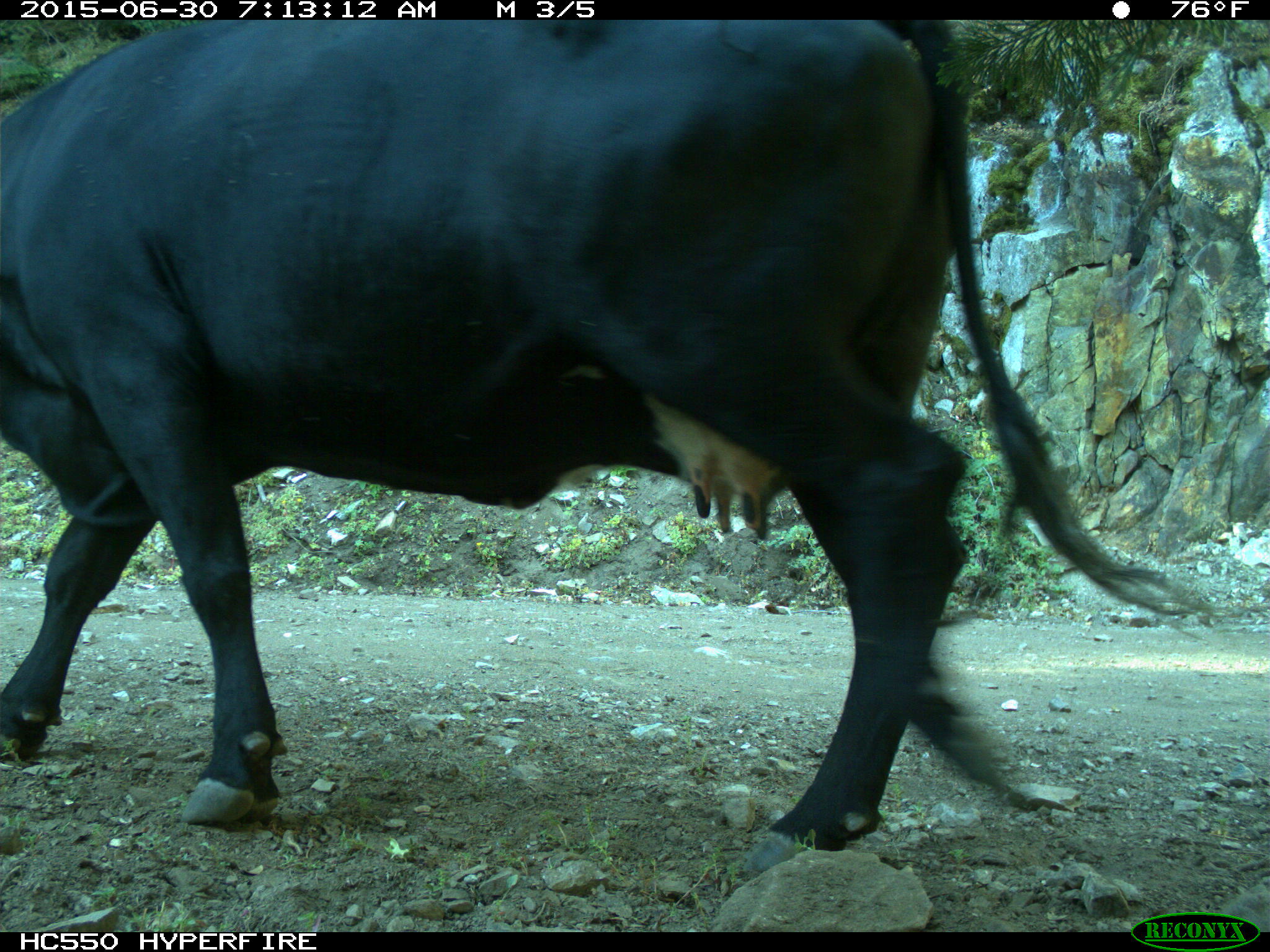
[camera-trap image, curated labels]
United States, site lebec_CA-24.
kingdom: Animalia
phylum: Chordata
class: Mammalia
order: Artiodactyla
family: Bovidae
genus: Bos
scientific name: Bos taurus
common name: domestic cow